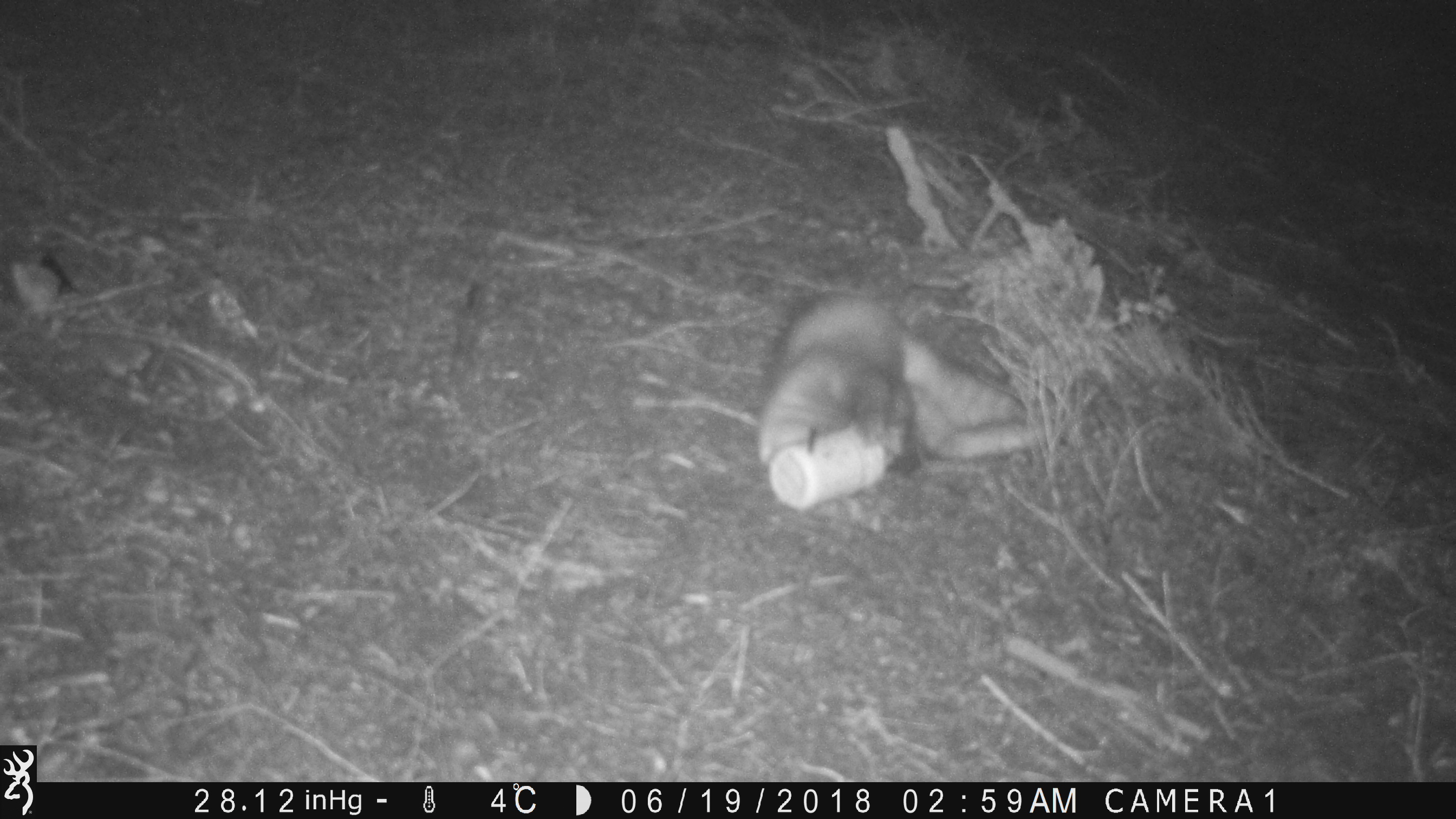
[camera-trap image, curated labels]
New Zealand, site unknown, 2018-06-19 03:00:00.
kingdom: Animalia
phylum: Chordata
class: Mammalia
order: Carnivora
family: Mustelidae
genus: Mustela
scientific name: Mustela furo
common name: ferret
Ferret (Mustela furo).